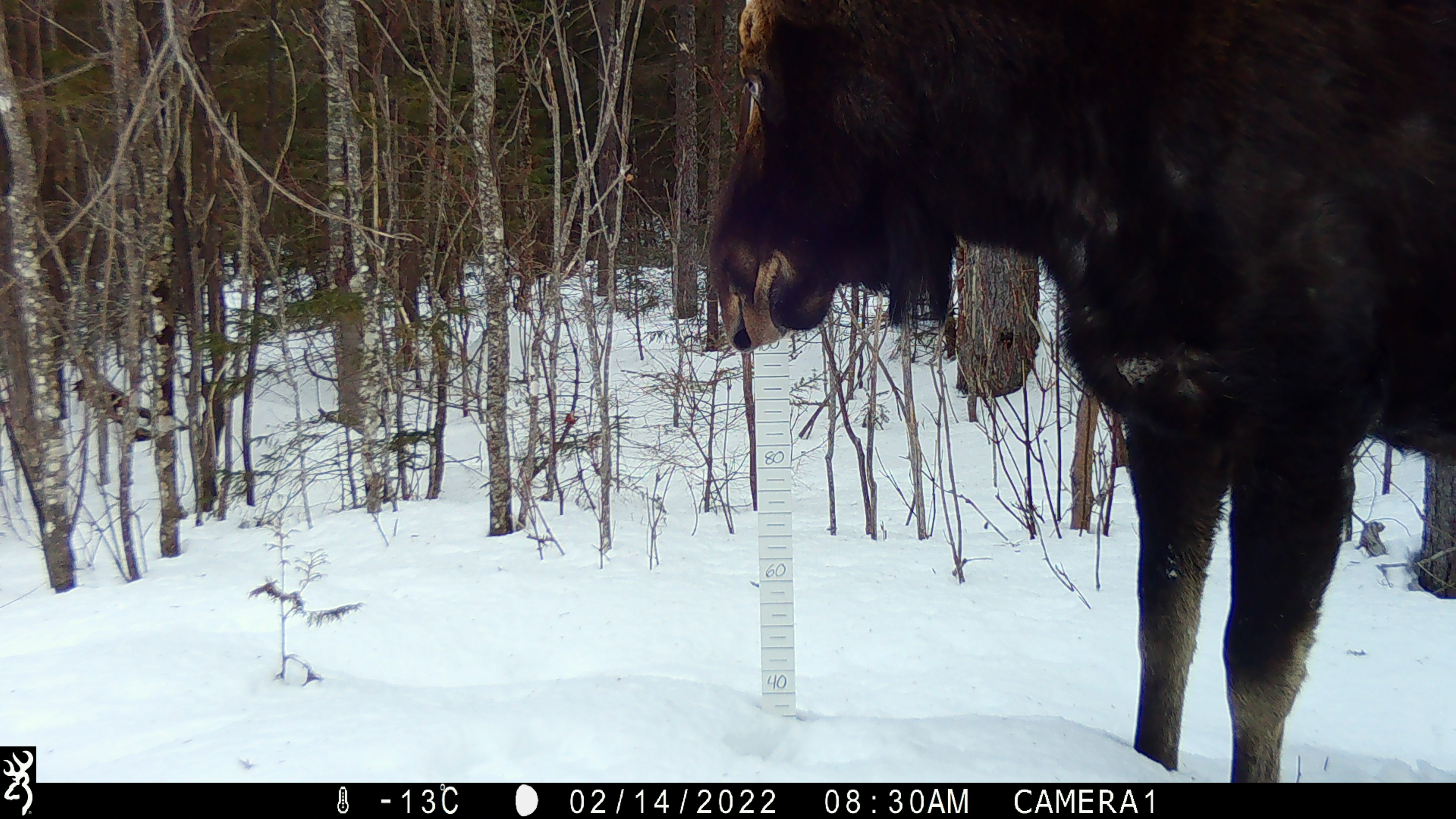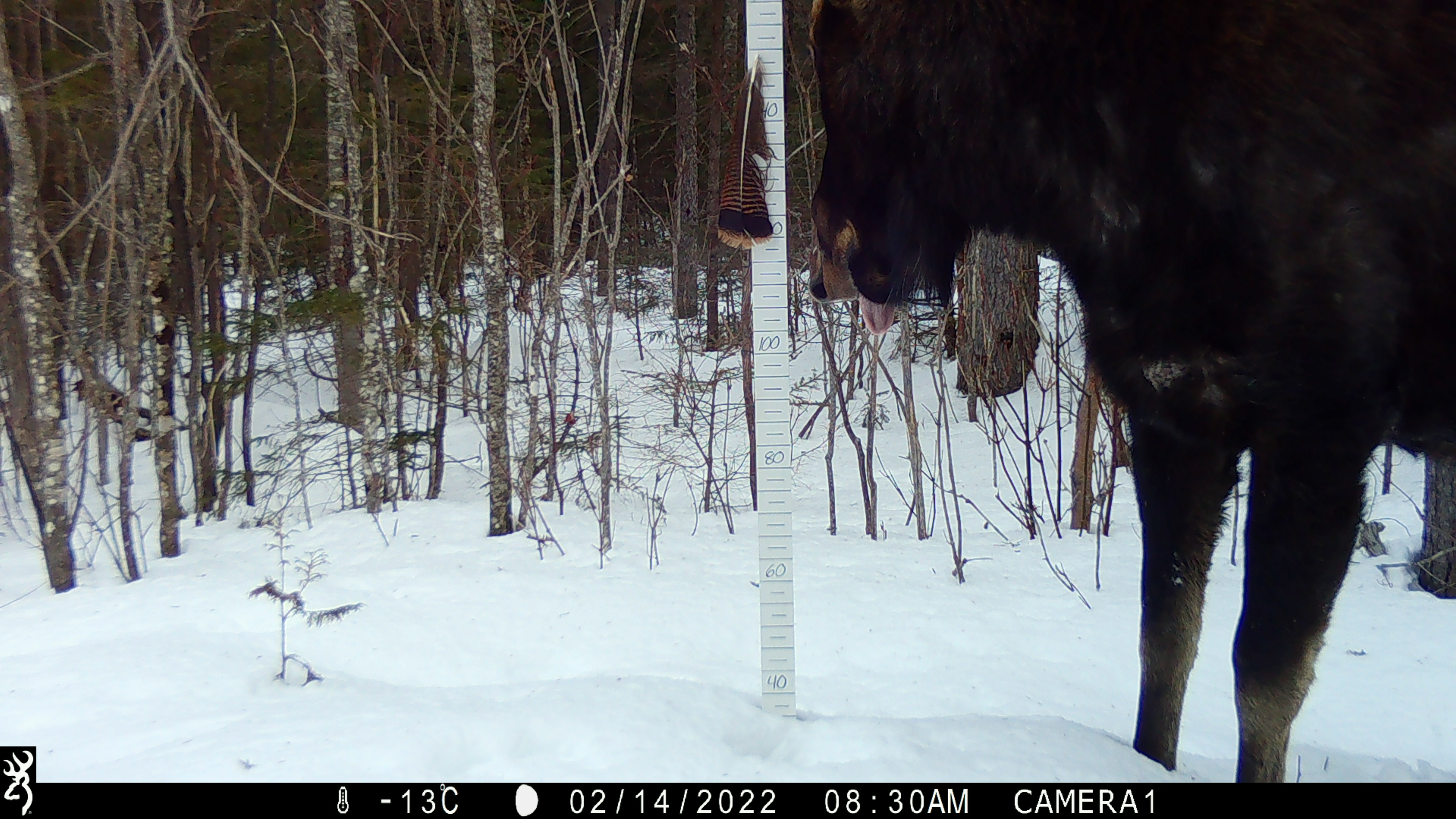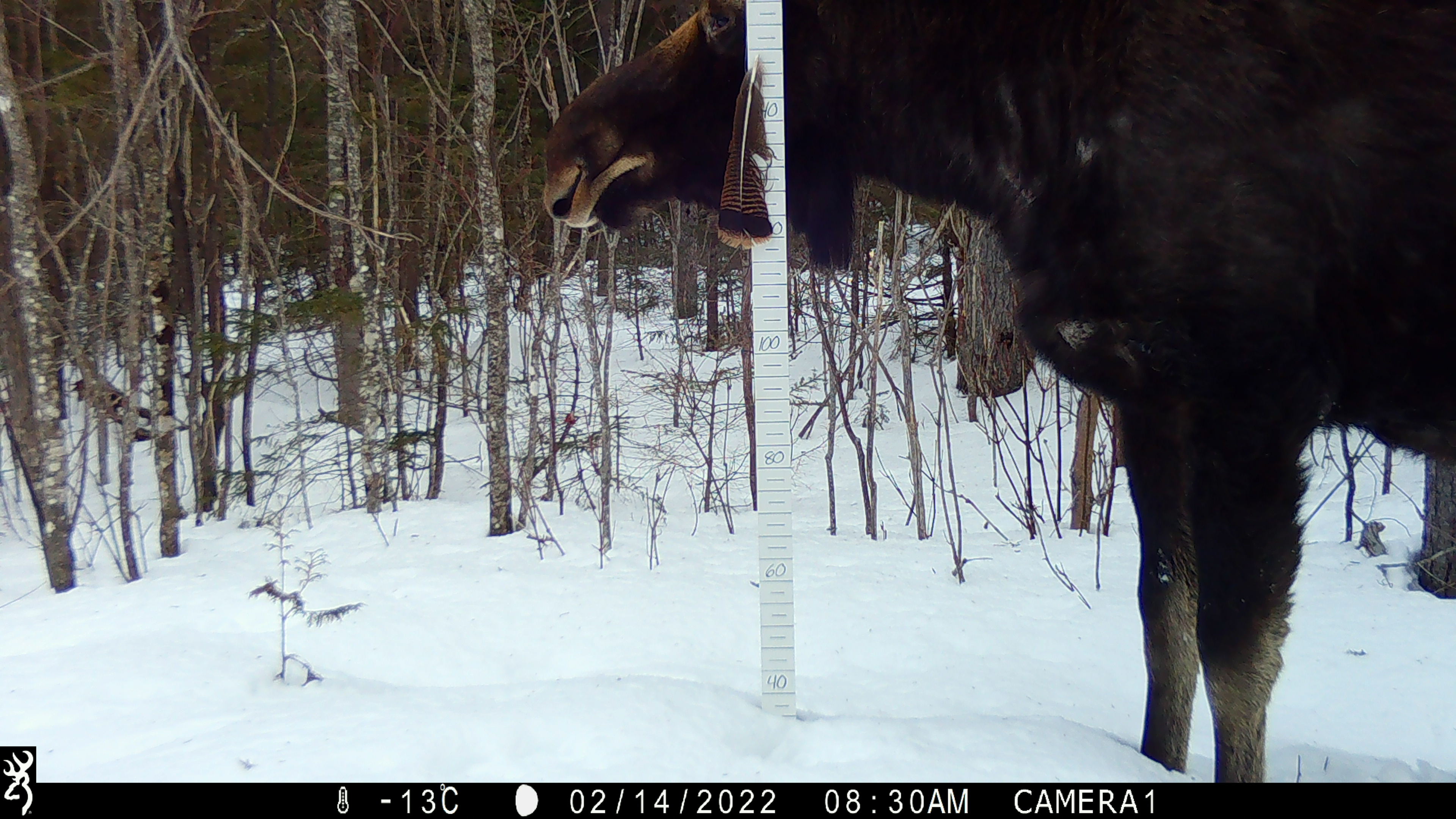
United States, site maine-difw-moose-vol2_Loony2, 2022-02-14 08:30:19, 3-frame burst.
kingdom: Animalia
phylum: Chordata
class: Mammalia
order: Artiodactyla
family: Cervidae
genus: Alces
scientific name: Alces alces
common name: moose